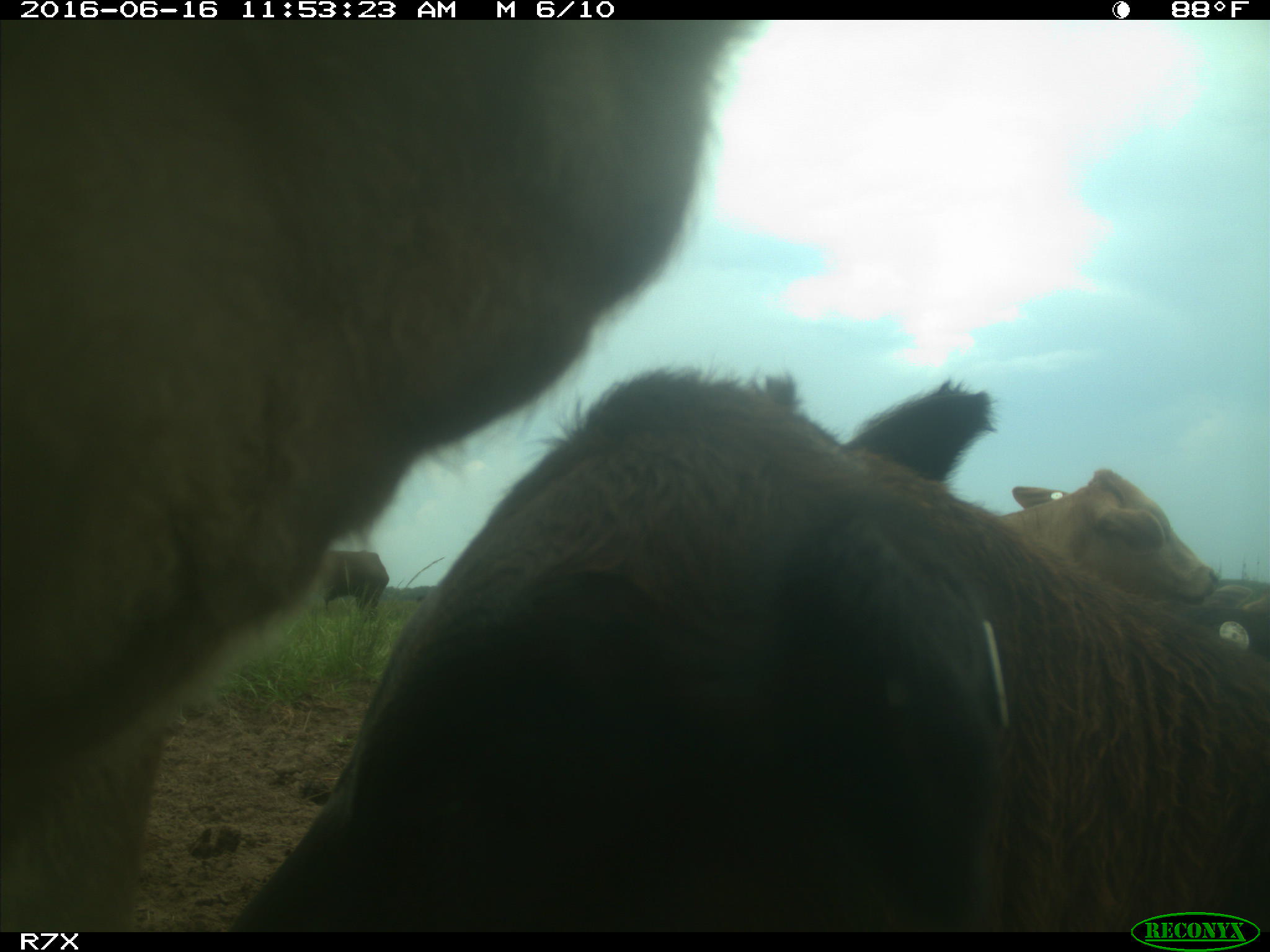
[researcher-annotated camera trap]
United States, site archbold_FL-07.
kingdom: Animalia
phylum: Chordata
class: Mammalia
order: Artiodactyla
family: Bovidae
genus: Bos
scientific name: Bos taurus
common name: domestic cow